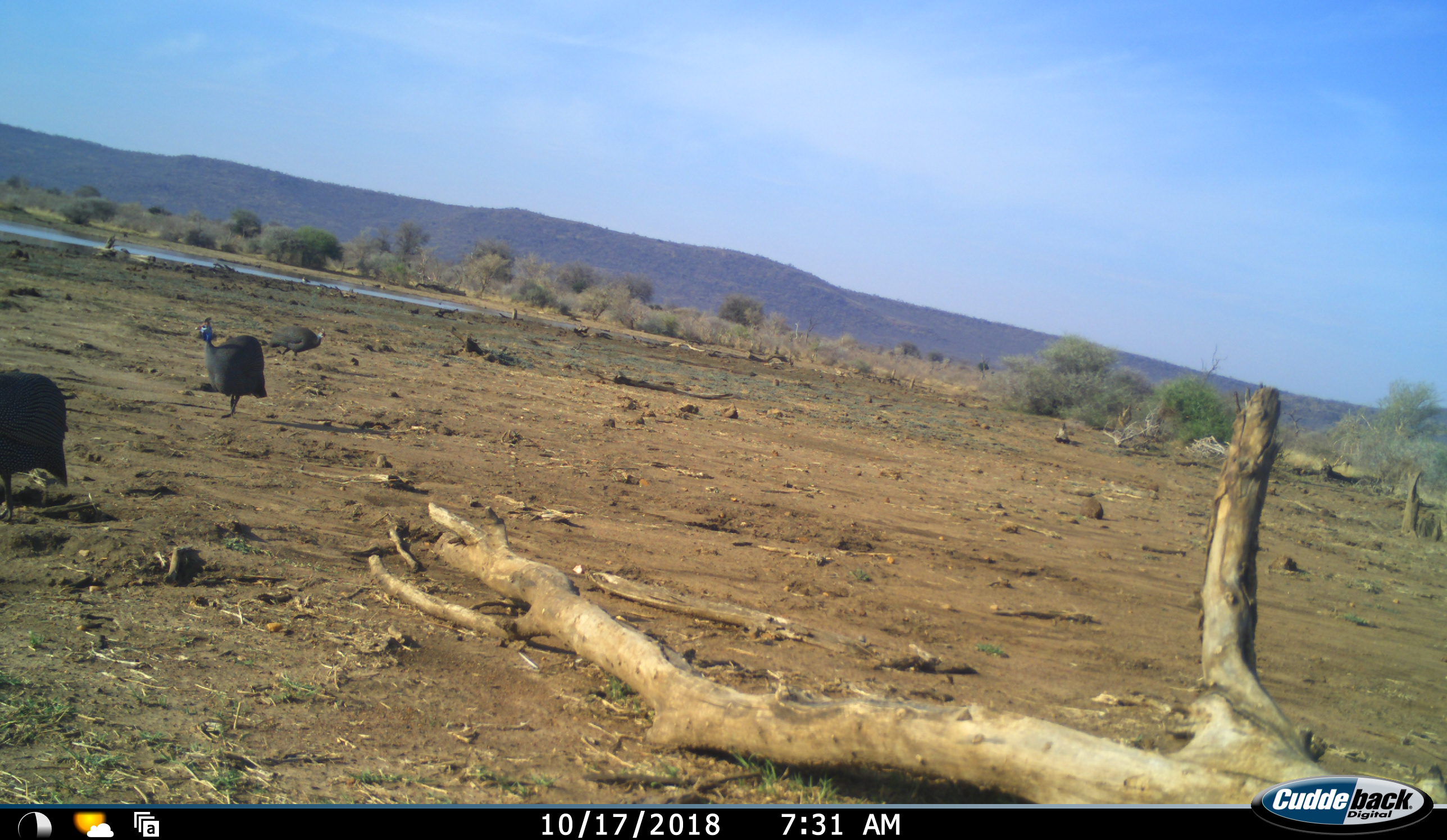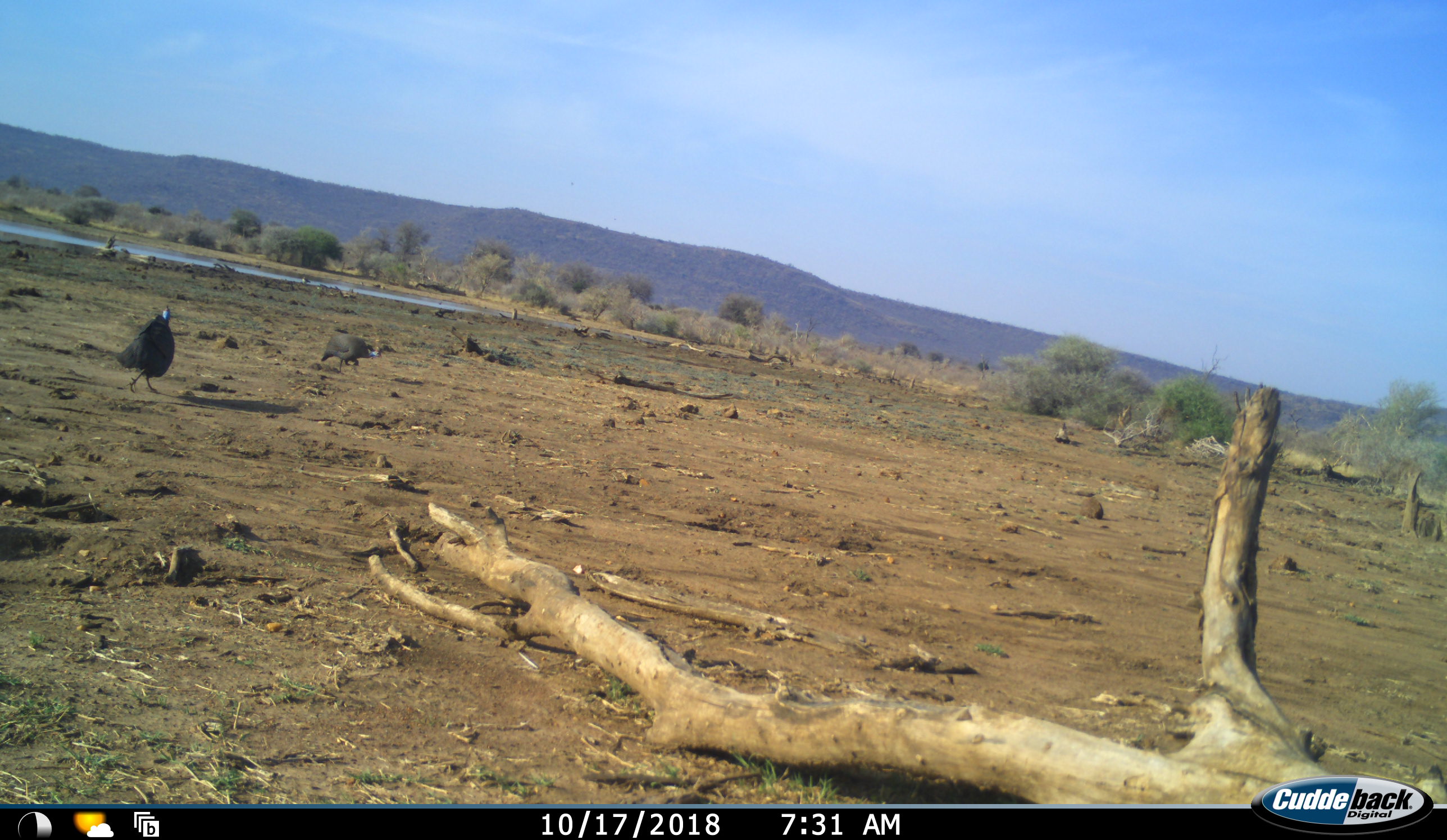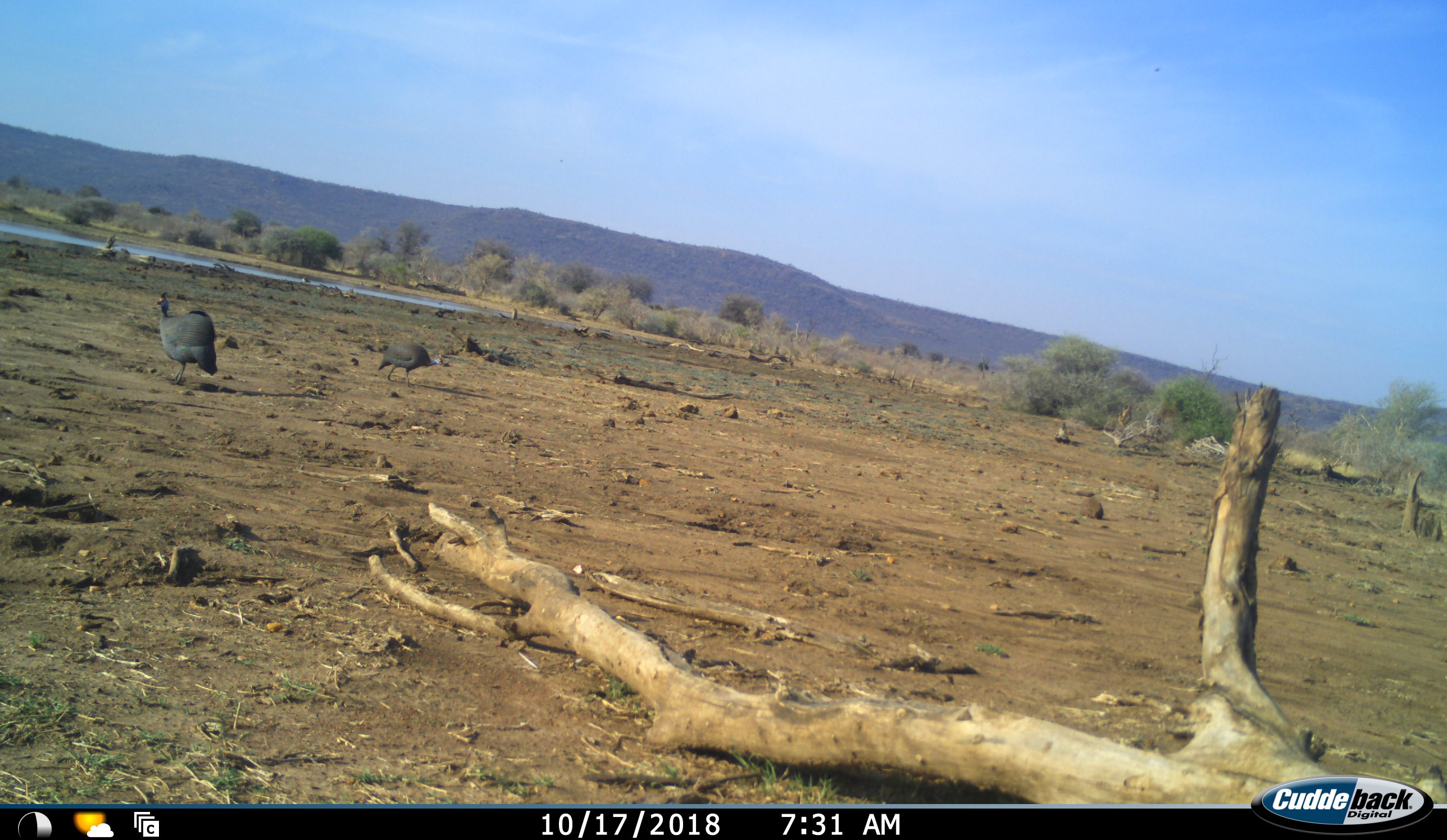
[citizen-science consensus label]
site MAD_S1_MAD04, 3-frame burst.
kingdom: Animalia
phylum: Chordata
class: Aves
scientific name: Aves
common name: bird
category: birdother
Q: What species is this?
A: Birdother (bird) (Aves).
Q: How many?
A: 3.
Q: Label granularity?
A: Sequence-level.